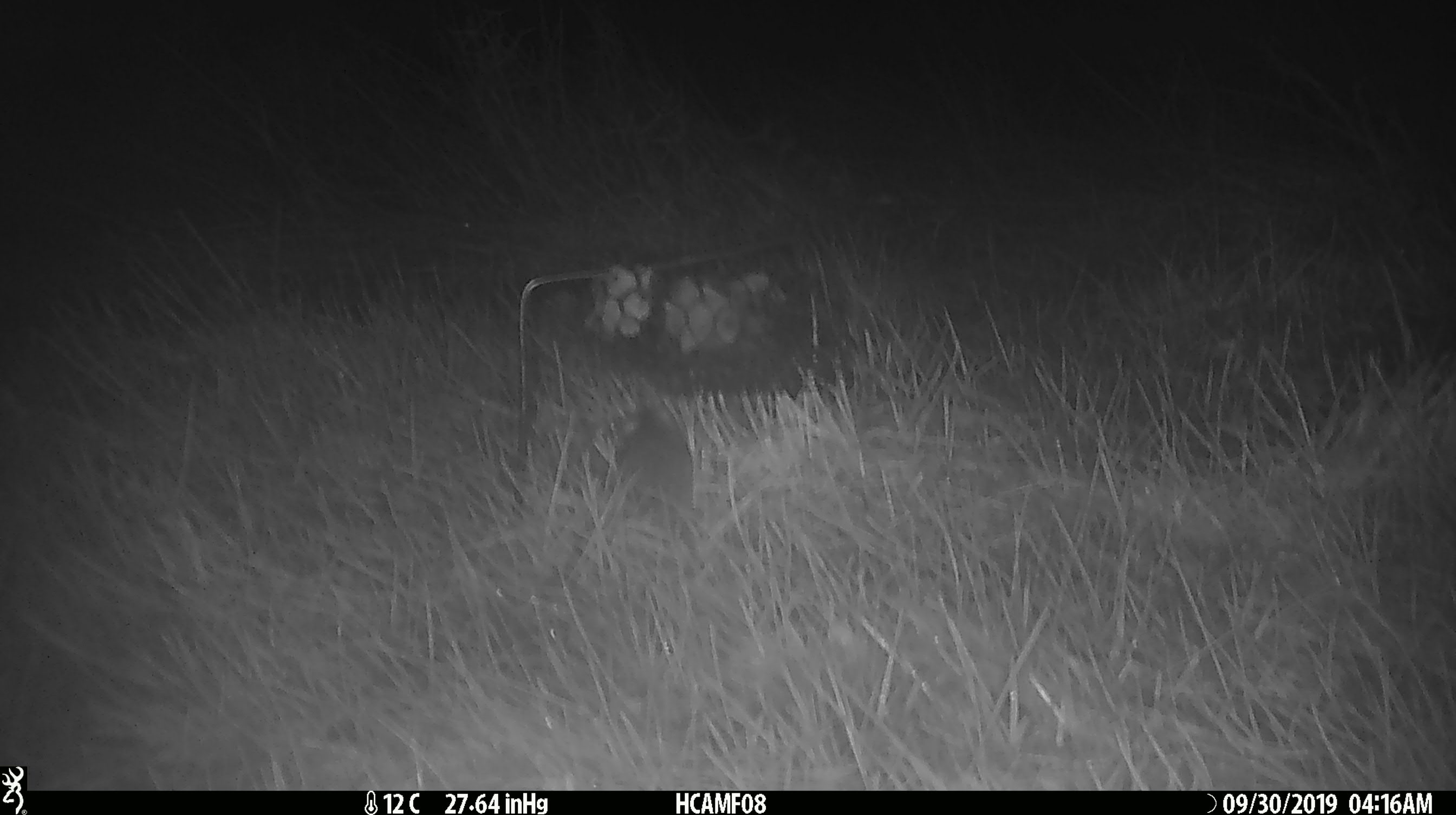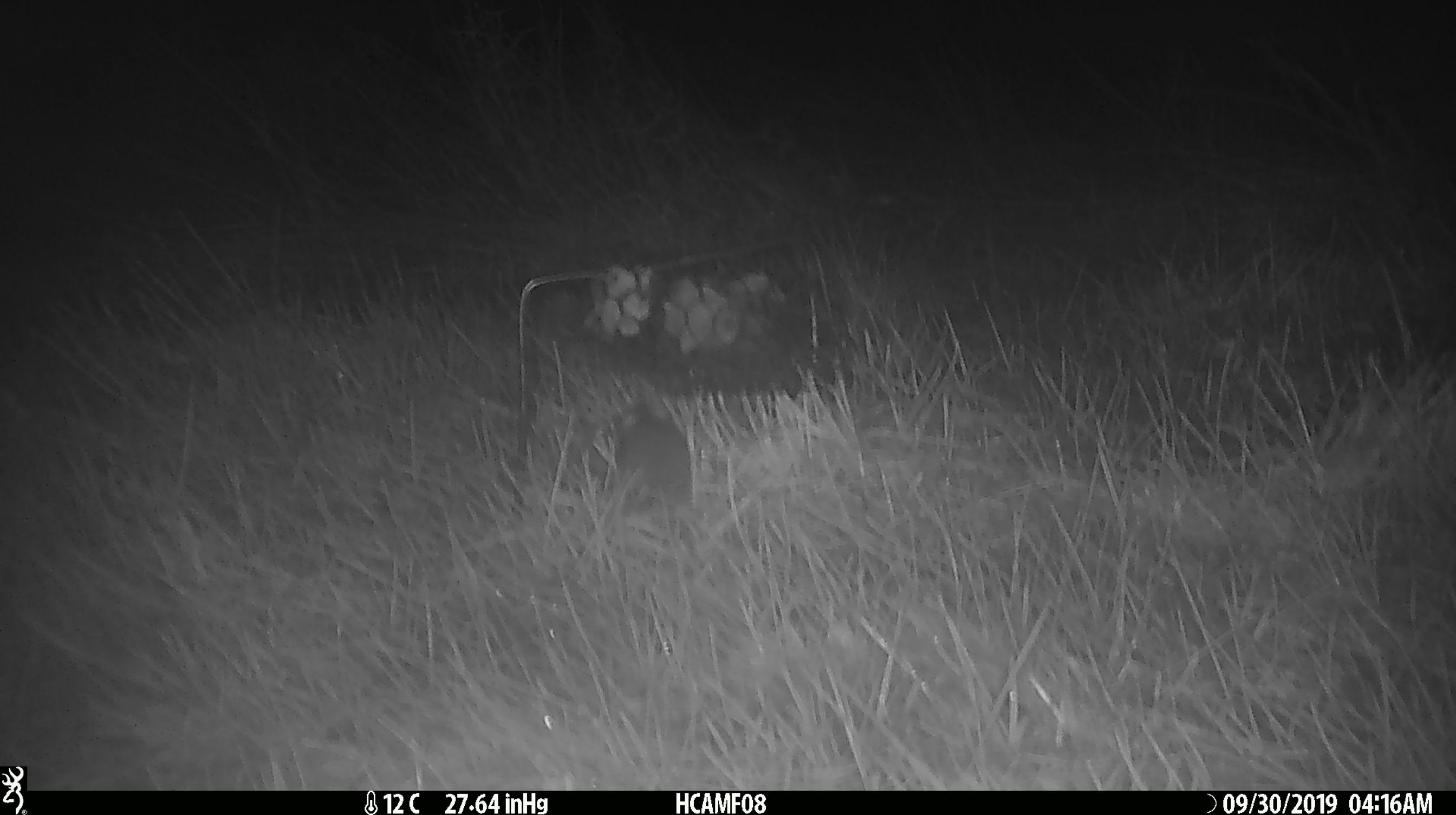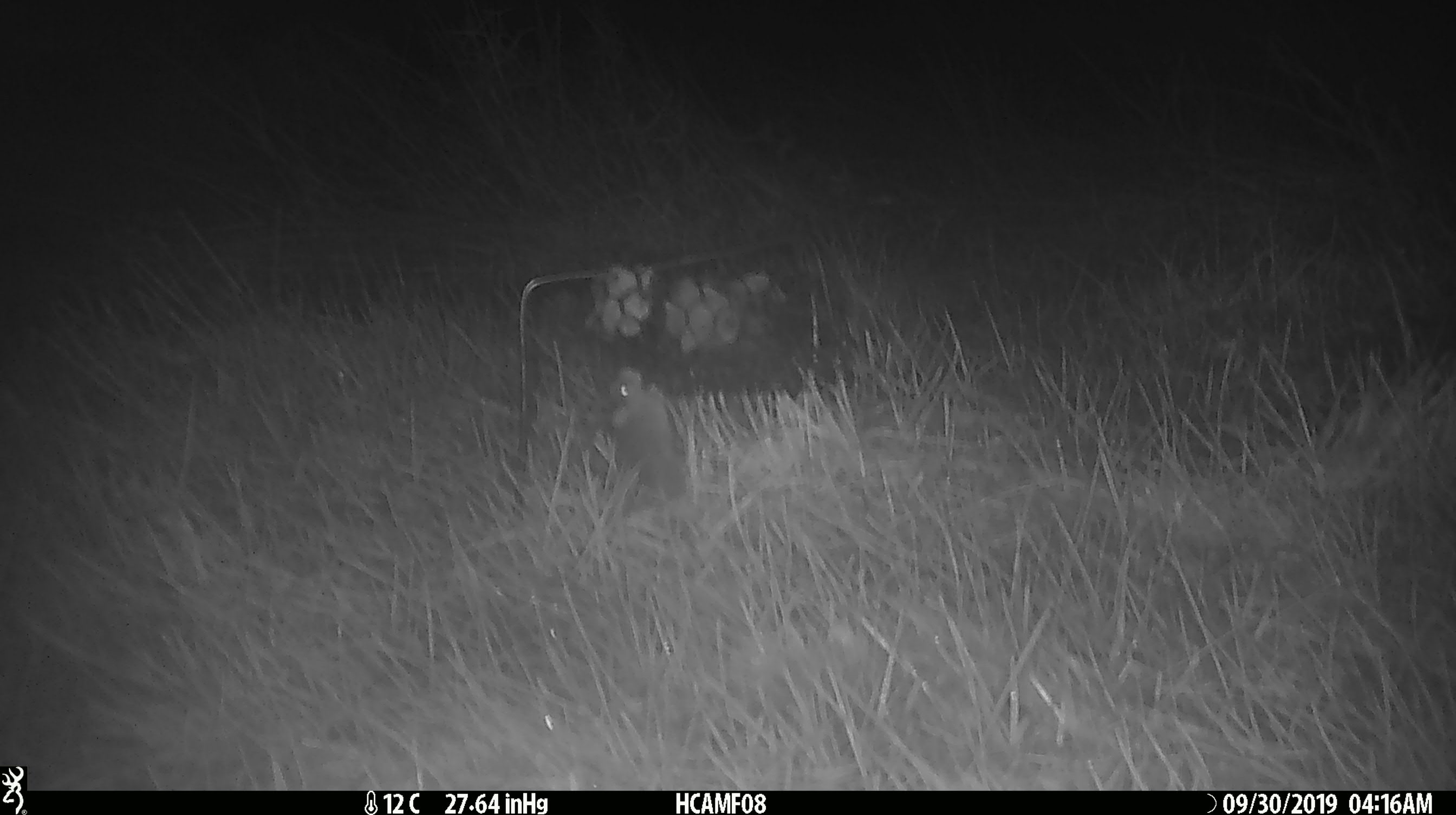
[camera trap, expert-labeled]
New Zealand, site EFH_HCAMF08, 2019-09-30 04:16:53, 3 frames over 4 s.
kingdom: Animalia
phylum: Chordata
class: Mammalia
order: Rodentia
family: Muridae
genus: Mus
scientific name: Mus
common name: mouse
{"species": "mouse (Mus)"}